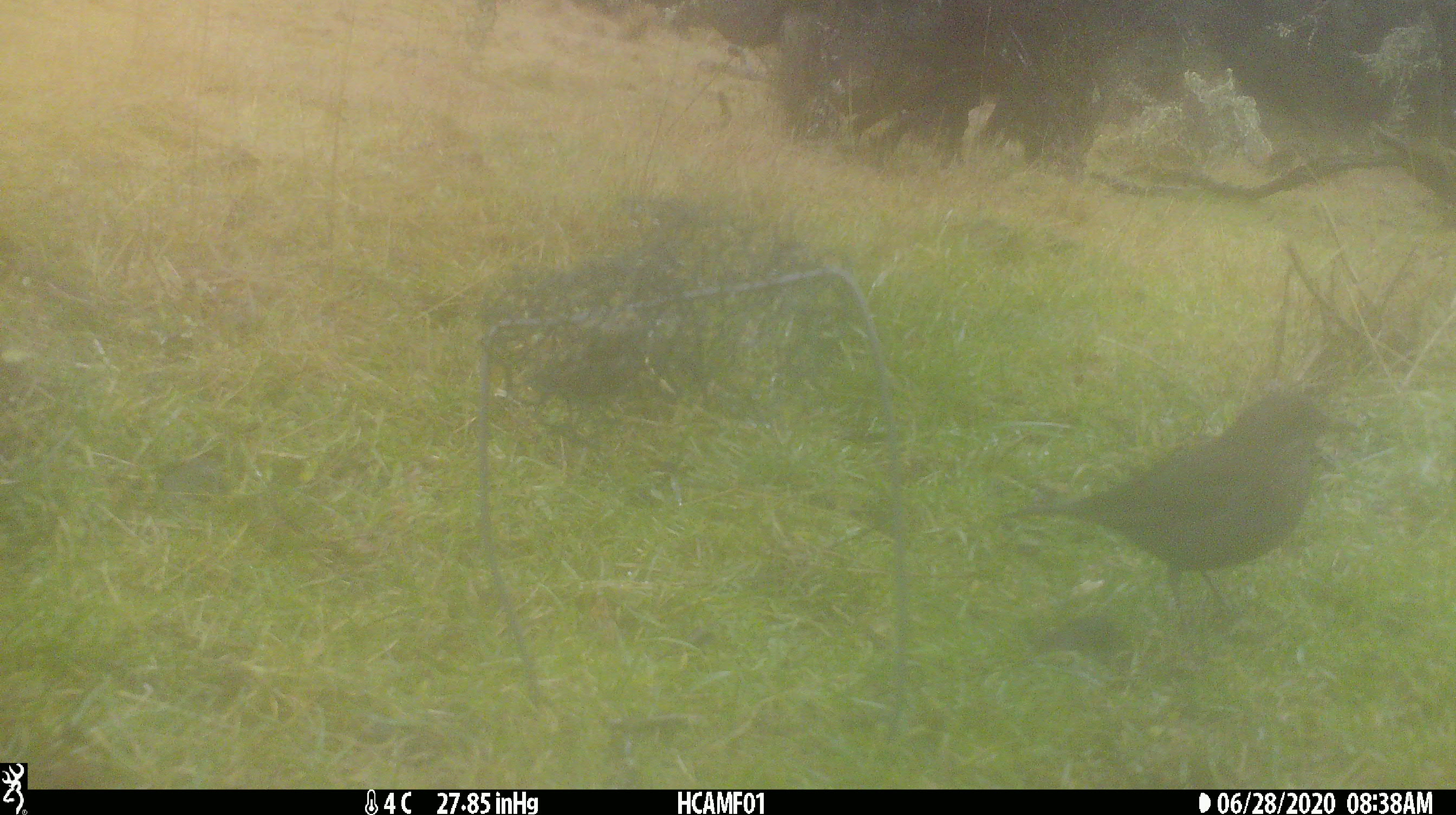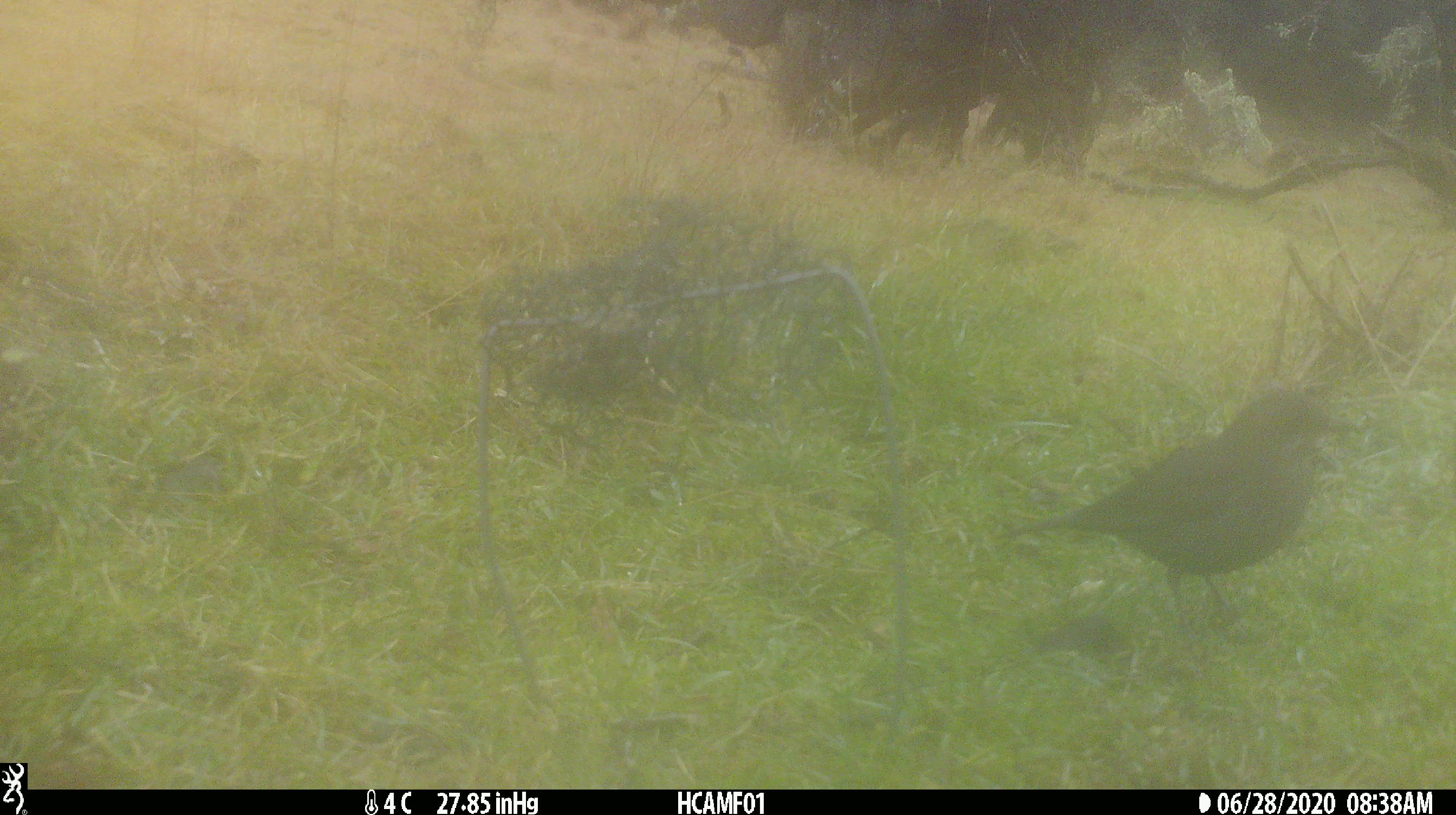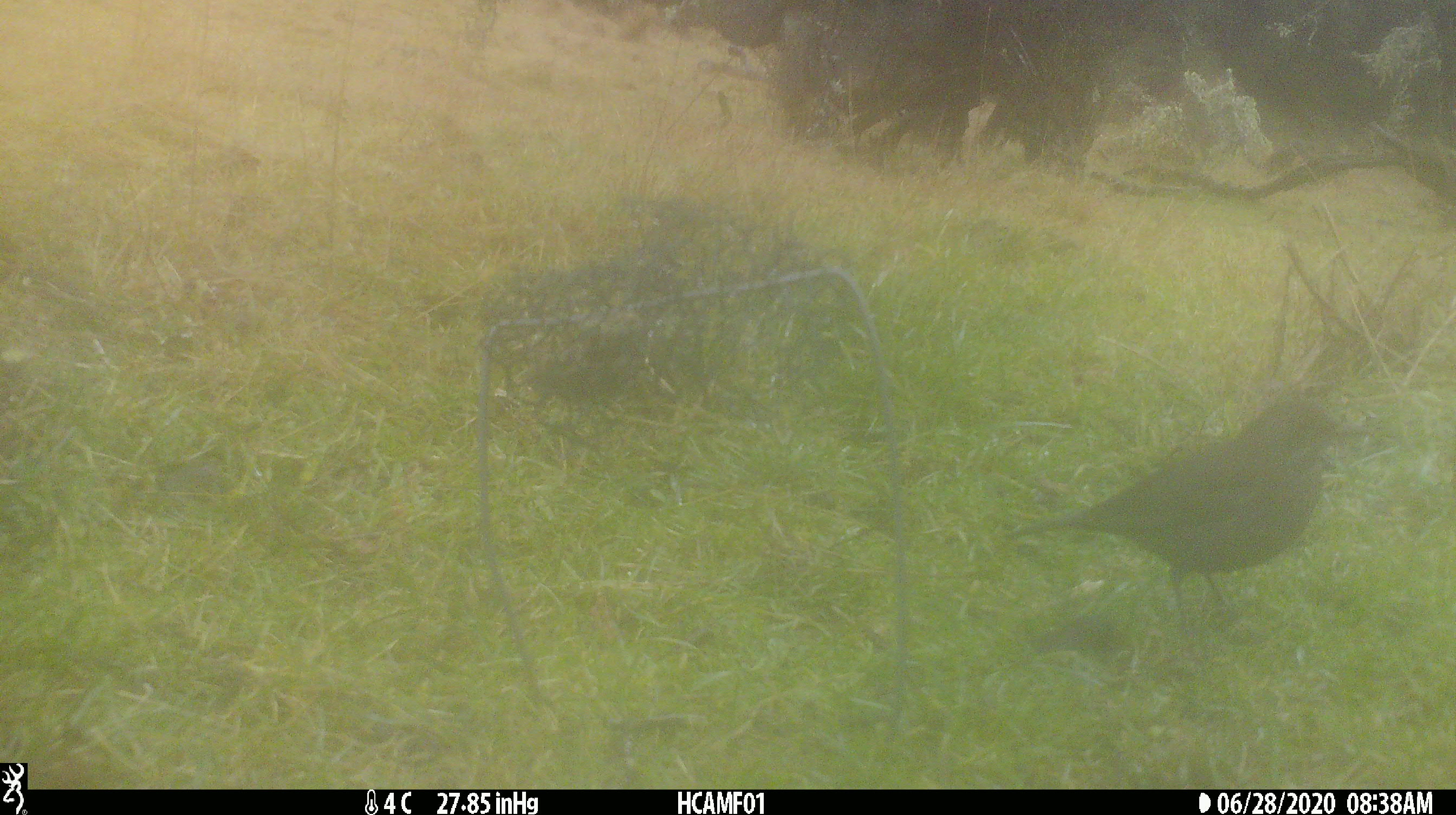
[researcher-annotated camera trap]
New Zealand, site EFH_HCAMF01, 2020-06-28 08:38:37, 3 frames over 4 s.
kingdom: Animalia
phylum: Chordata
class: Aves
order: Passeriformes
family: Turdidae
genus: Turdus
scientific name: Turdus merula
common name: eurasian blackbird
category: blackbird